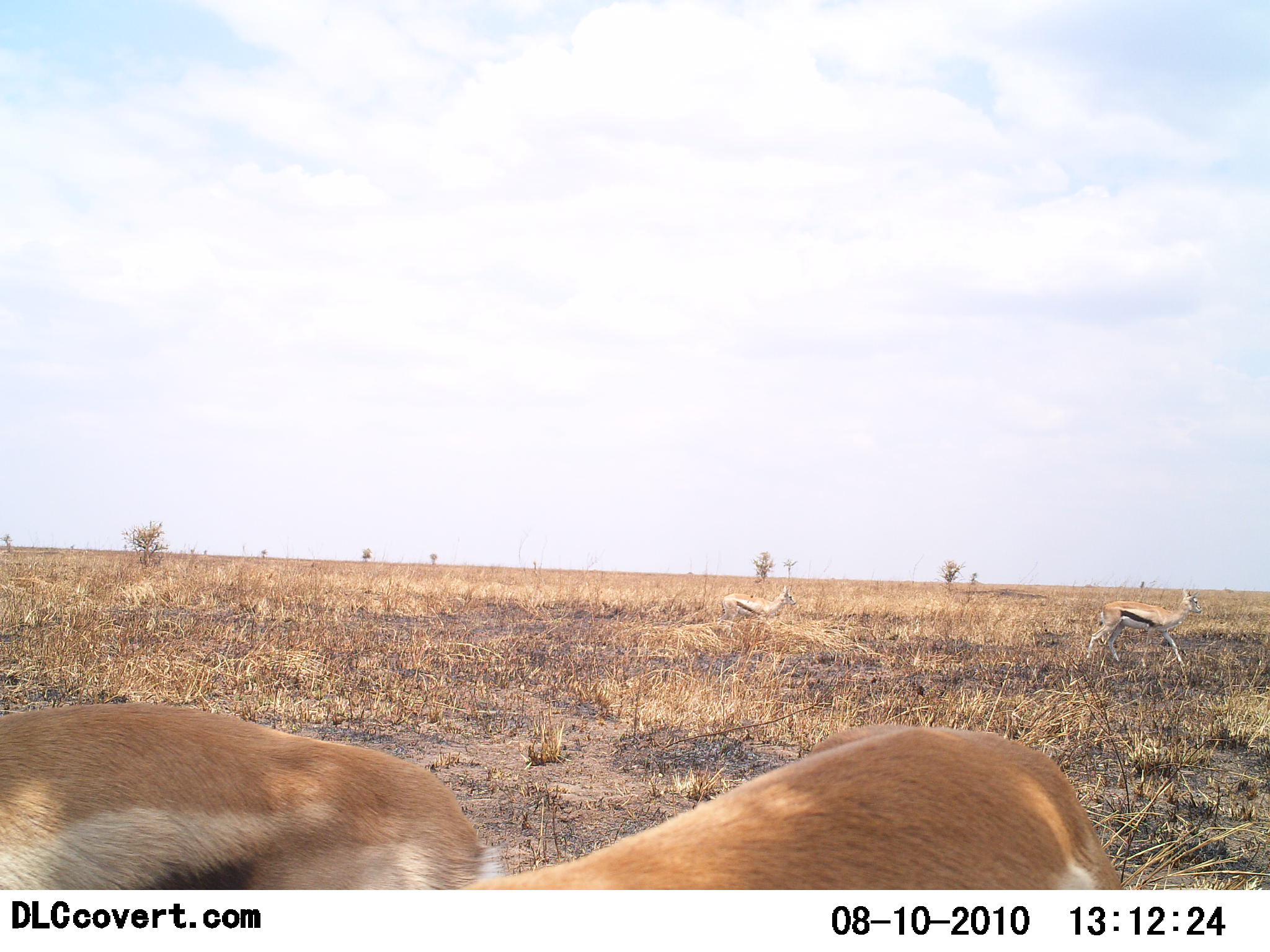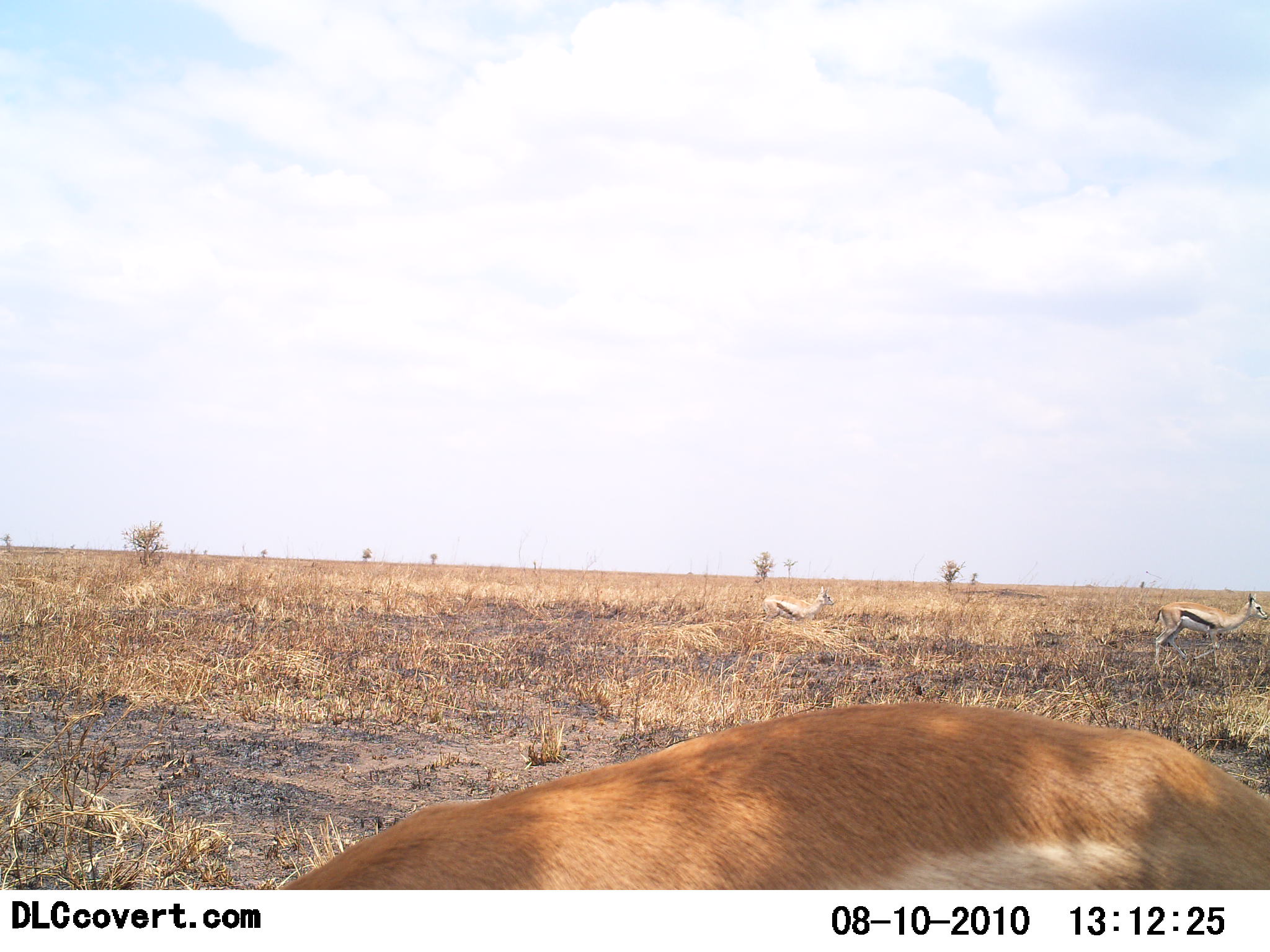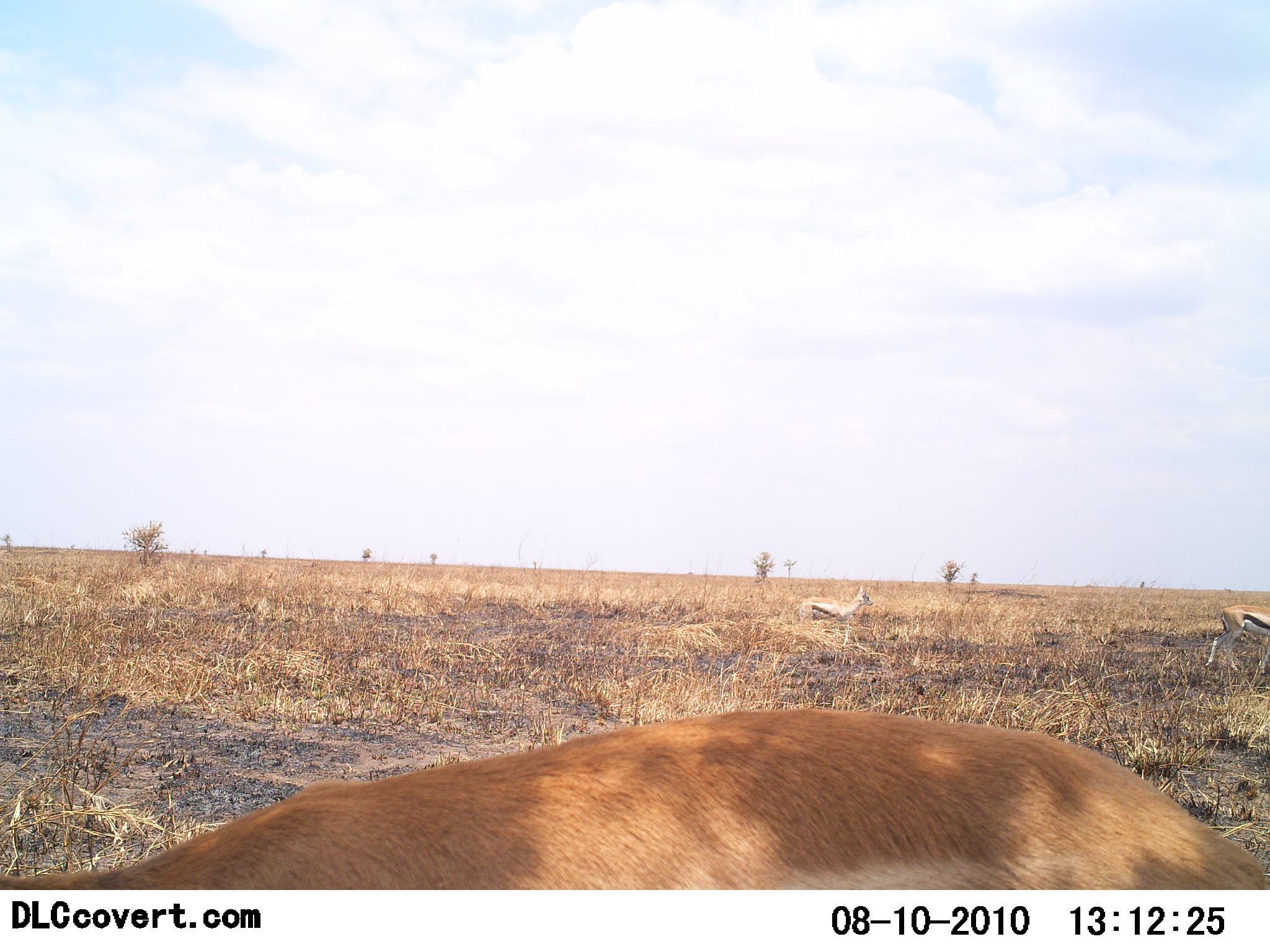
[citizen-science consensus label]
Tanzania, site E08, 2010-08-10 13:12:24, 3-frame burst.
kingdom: Animalia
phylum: Chordata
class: Mammalia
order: Artiodactyla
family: Bovidae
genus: Eudorcas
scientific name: Eudorcas thomsonii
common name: thomson's gazelle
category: gazellethomsons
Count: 4.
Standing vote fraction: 25%.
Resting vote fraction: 6%.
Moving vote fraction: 88%.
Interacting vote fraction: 0%.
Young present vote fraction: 0%.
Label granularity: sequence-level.